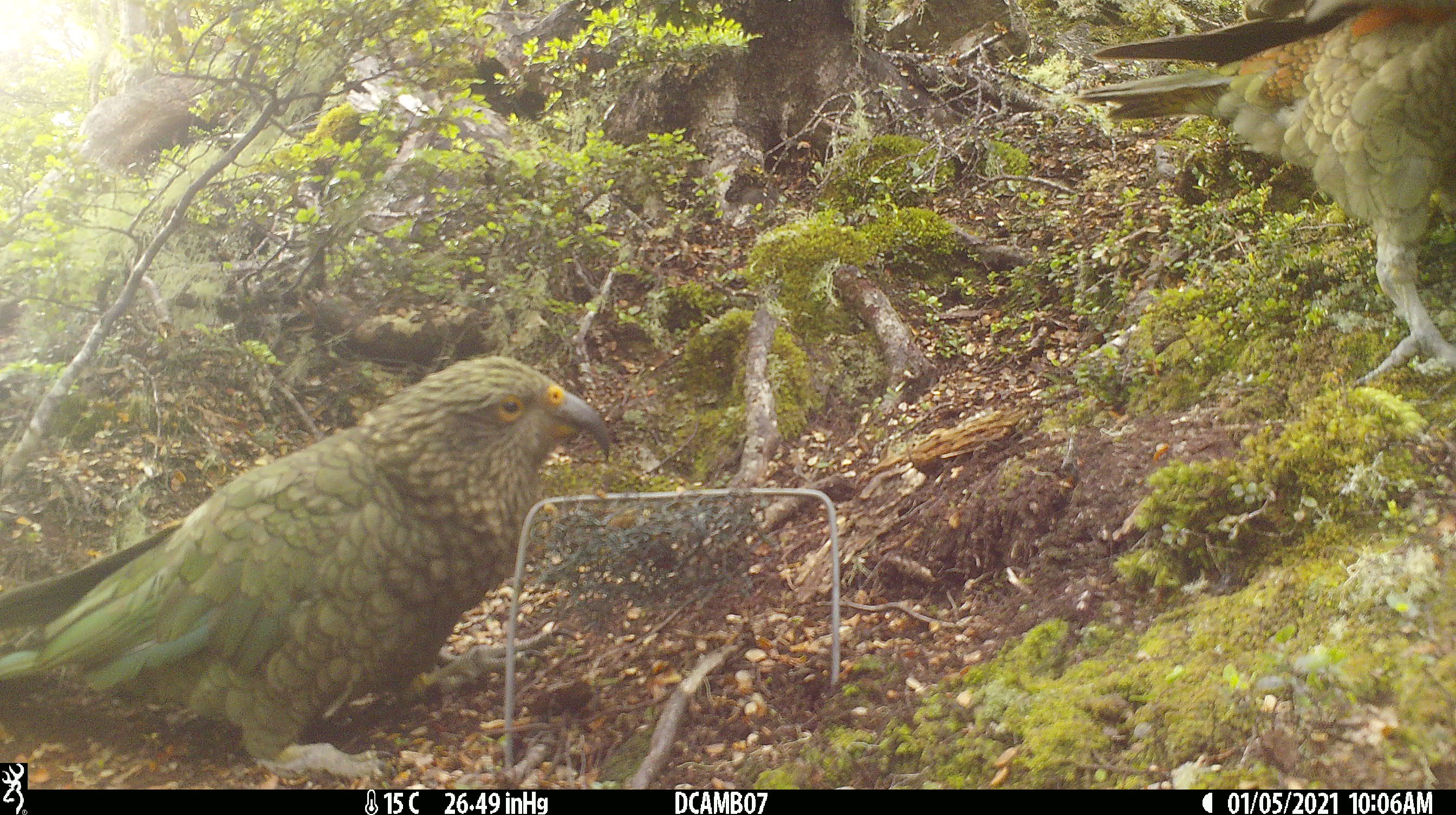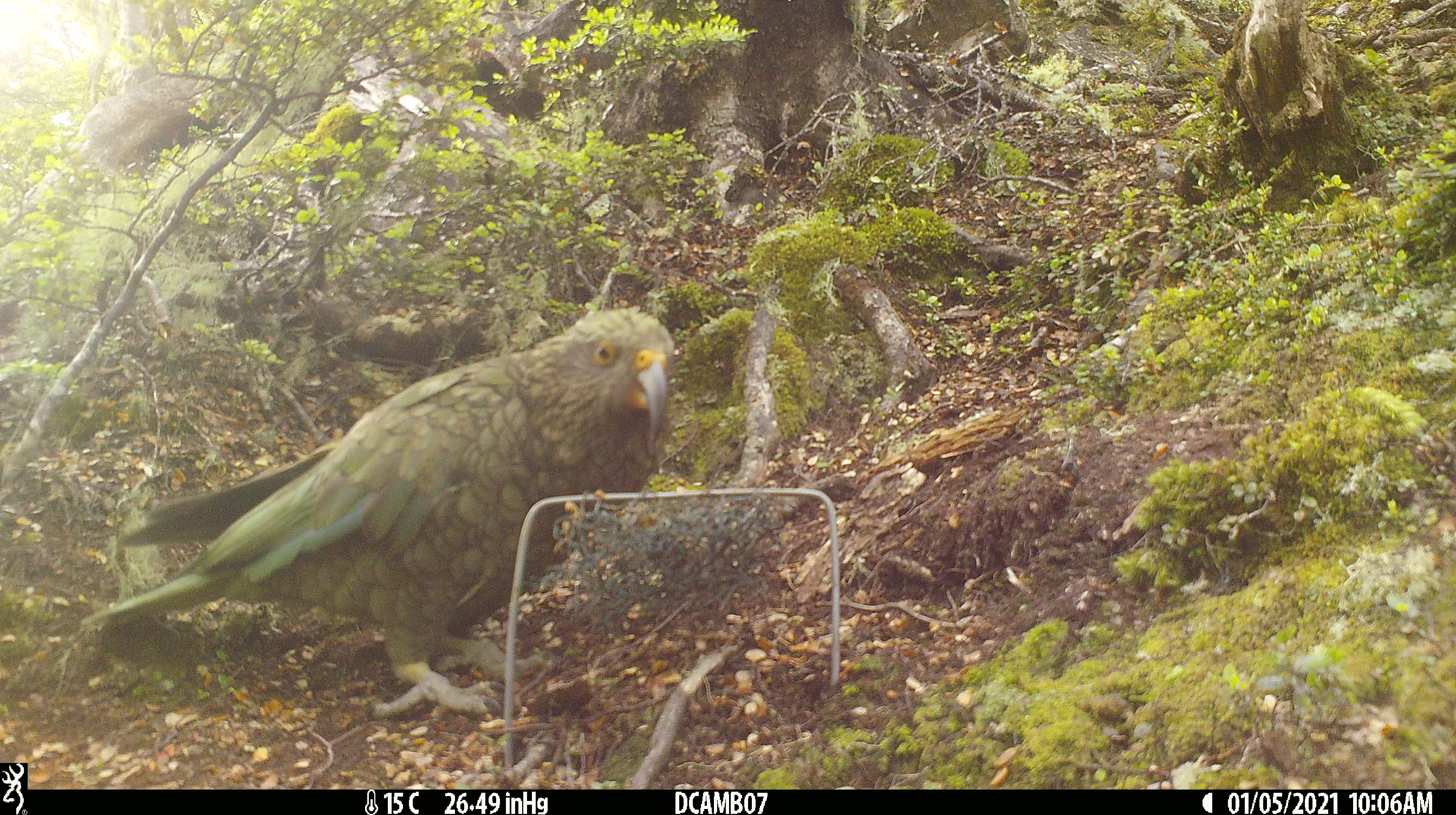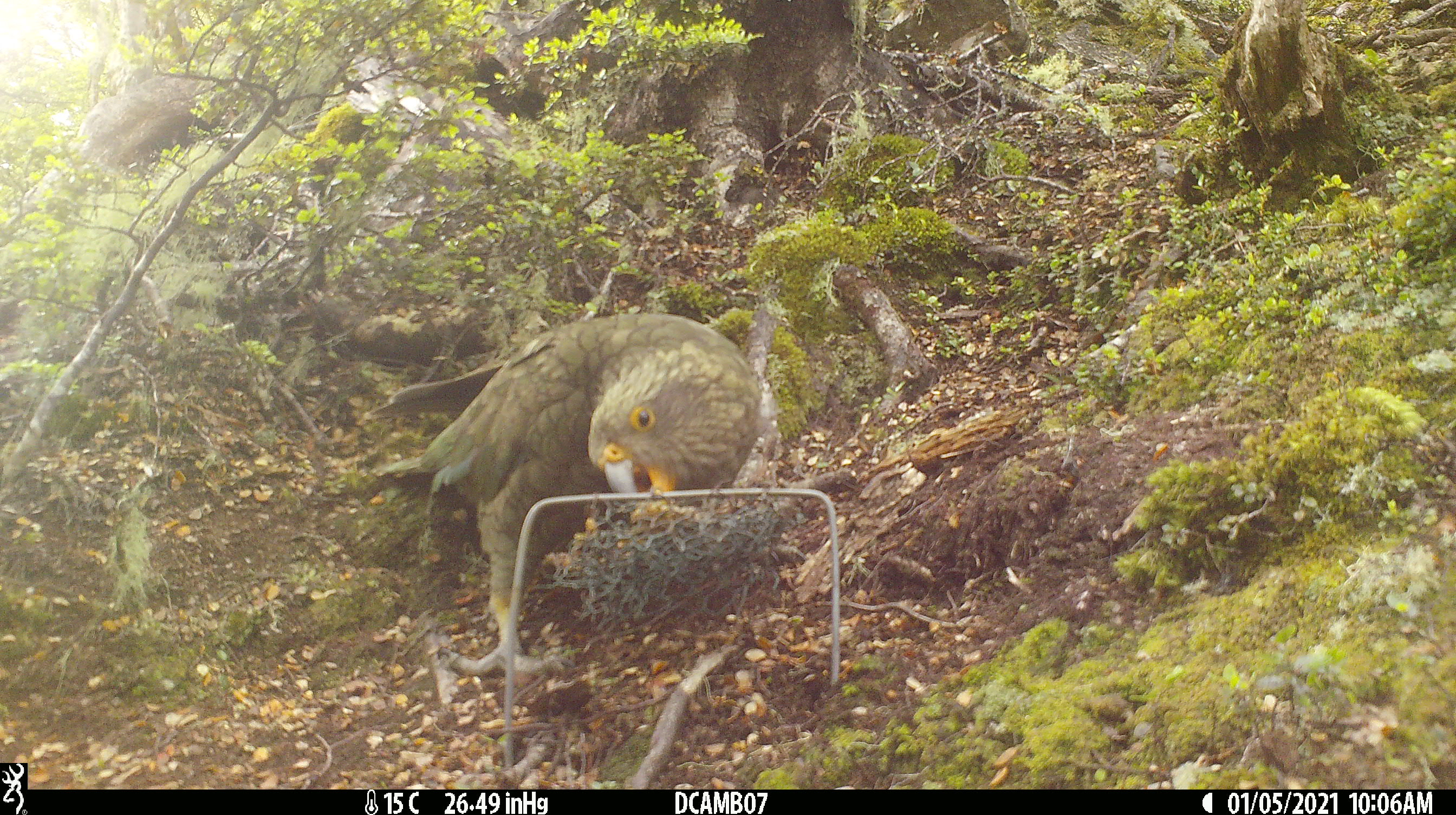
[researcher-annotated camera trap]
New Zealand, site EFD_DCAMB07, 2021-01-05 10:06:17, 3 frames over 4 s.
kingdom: Animalia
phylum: Chordata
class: Aves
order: Psittaciformes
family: Strigopidae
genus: Nestor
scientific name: Nestor notabilis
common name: kea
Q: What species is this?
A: Kea (Nestor notabilis).